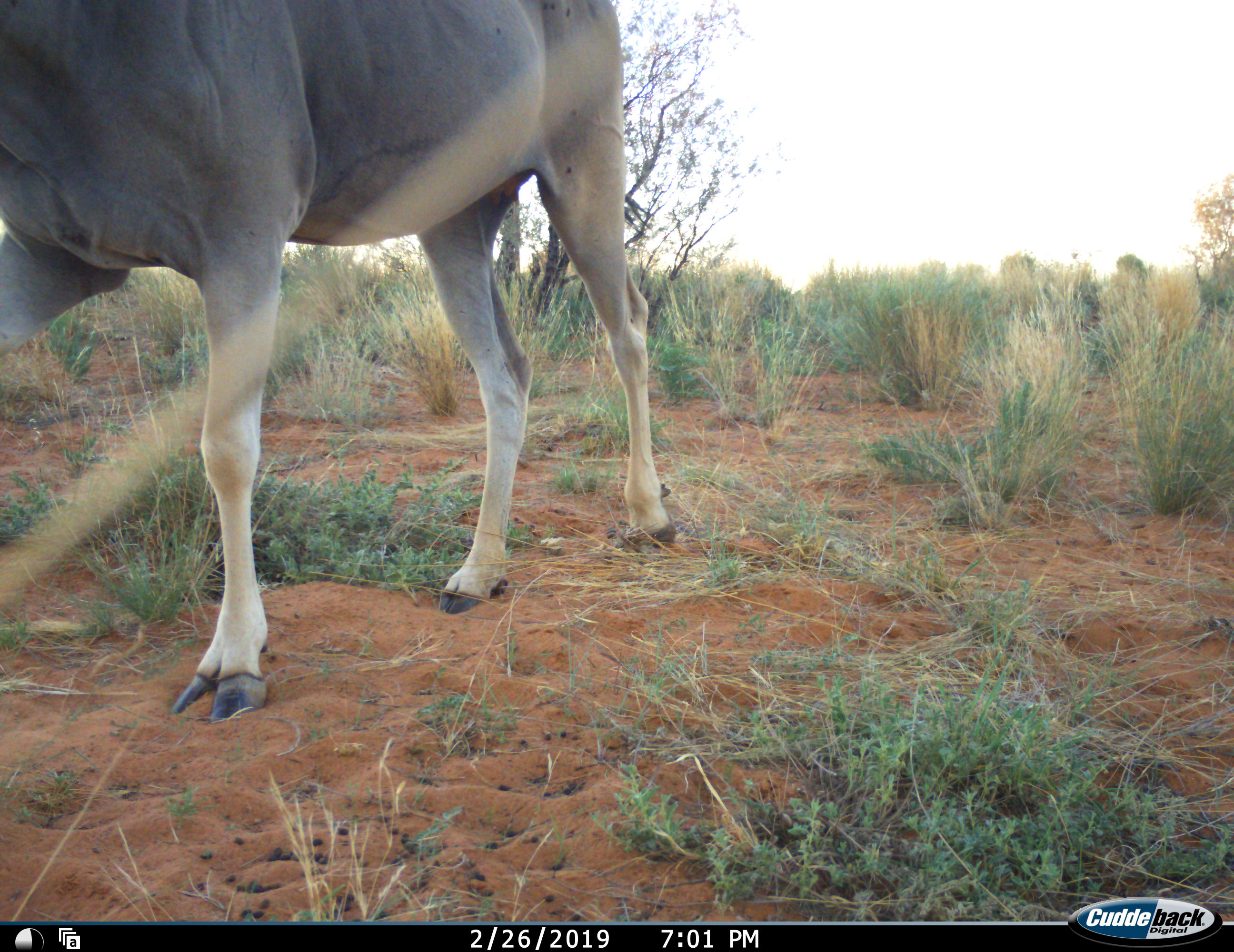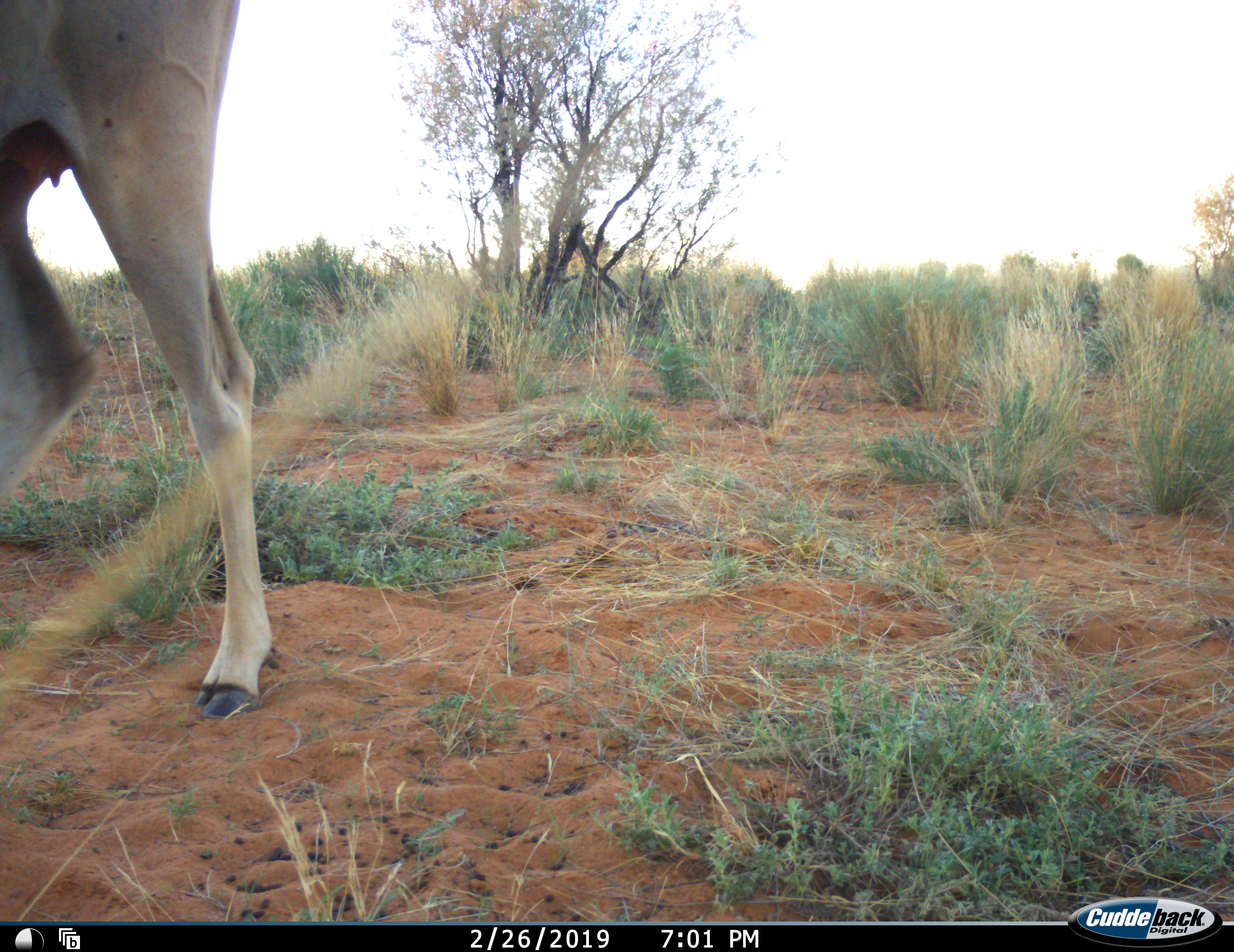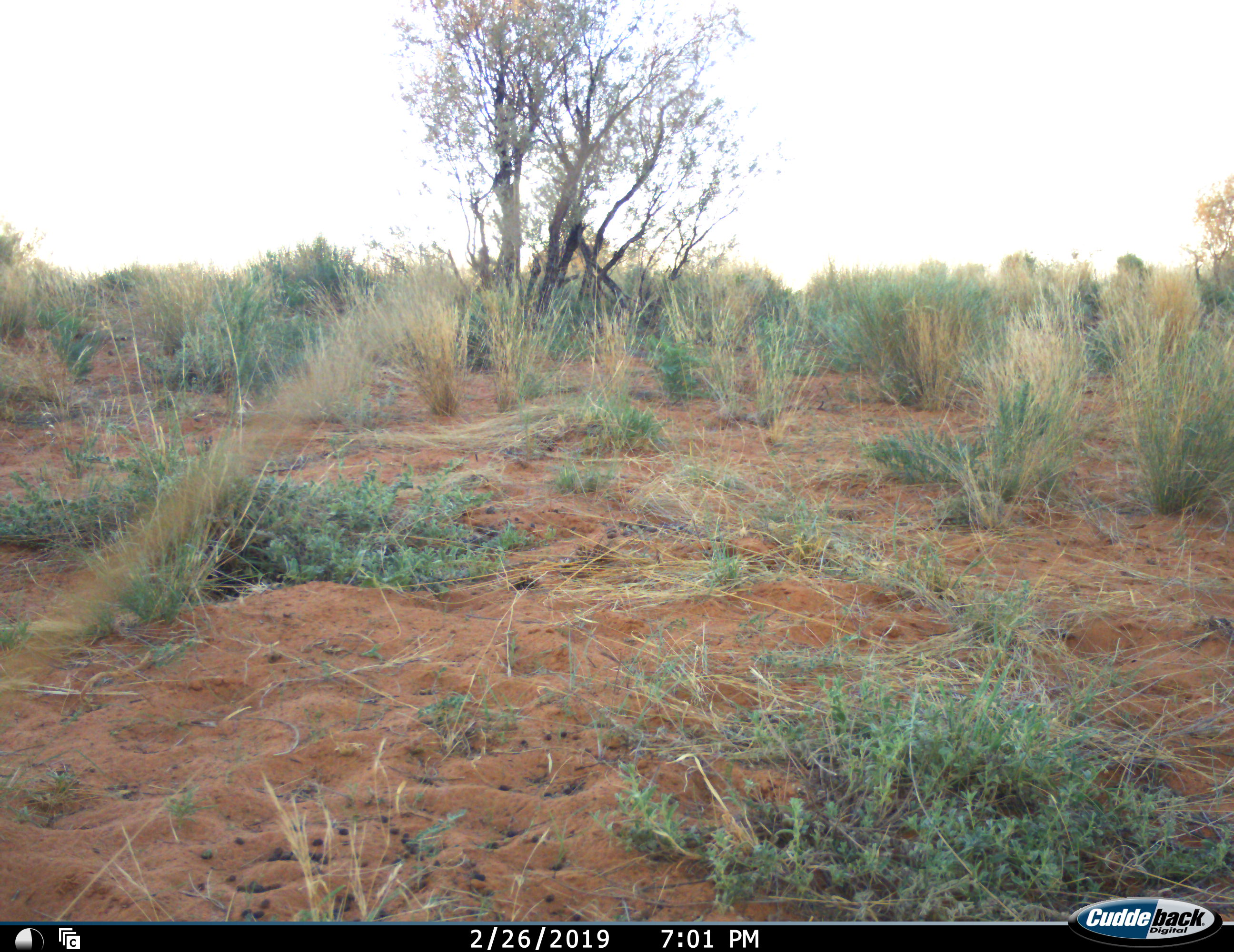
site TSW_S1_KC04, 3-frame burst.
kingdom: Animalia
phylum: Chordata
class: Mammalia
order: Artiodactyla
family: Bovidae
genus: Tragelaphus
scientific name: Tragelaphus oryx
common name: eland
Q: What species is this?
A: Eland (Tragelaphus oryx).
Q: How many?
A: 1.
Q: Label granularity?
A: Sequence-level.